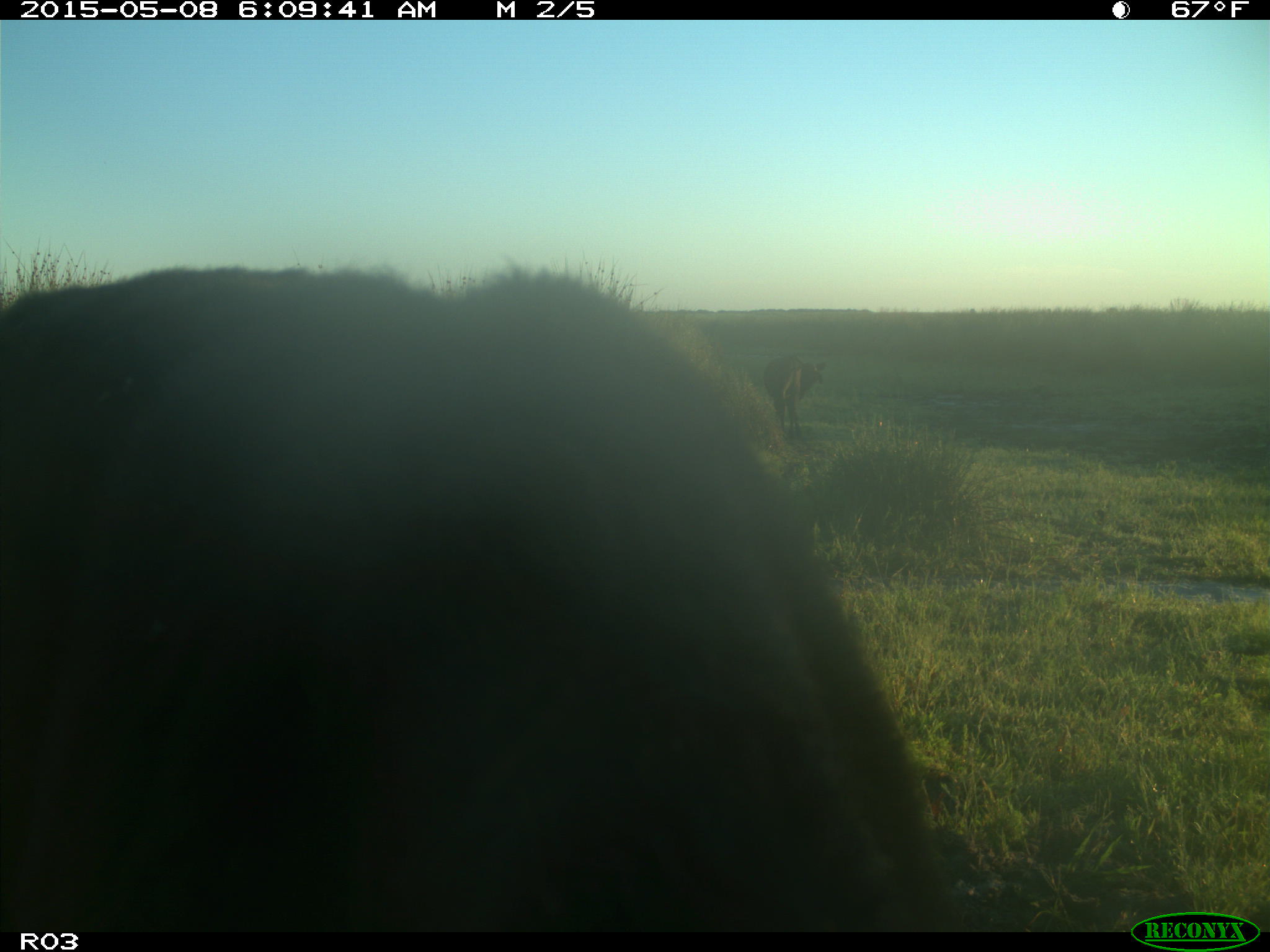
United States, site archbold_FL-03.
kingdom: Animalia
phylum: Chordata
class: Mammalia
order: Artiodactyla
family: Bovidae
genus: Bos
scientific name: Bos taurus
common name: domestic cow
Bos taurus (domestic cow).